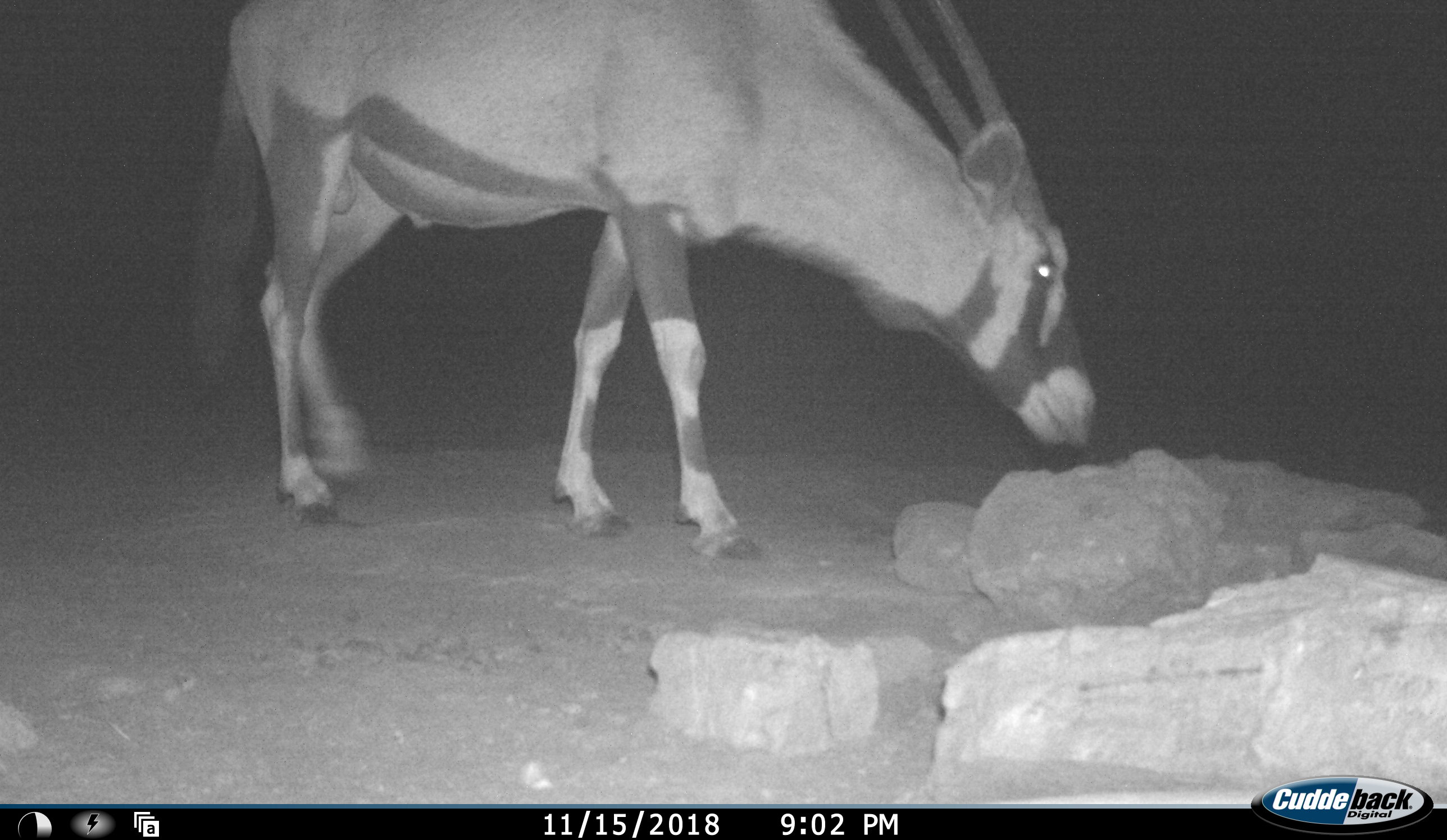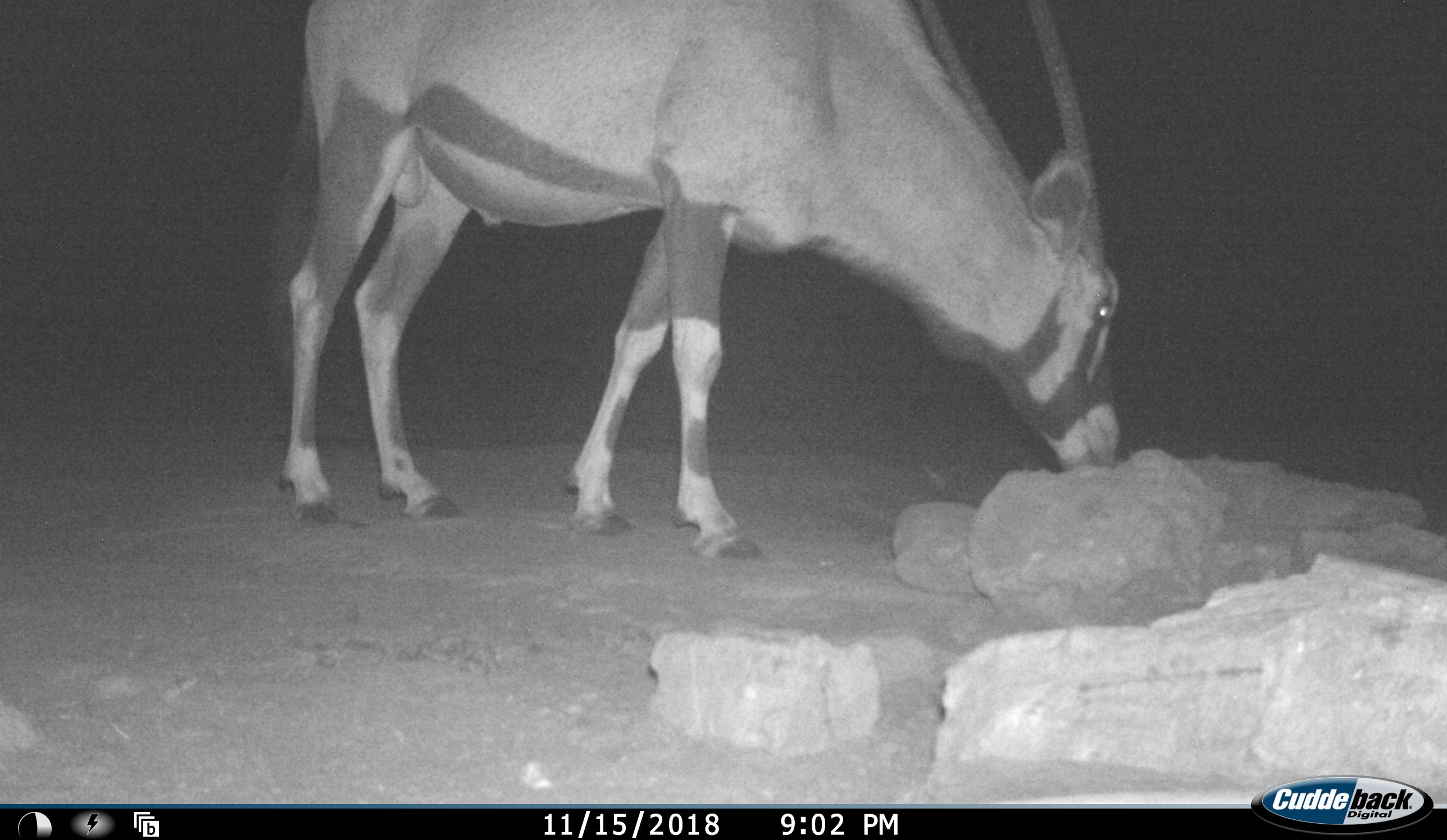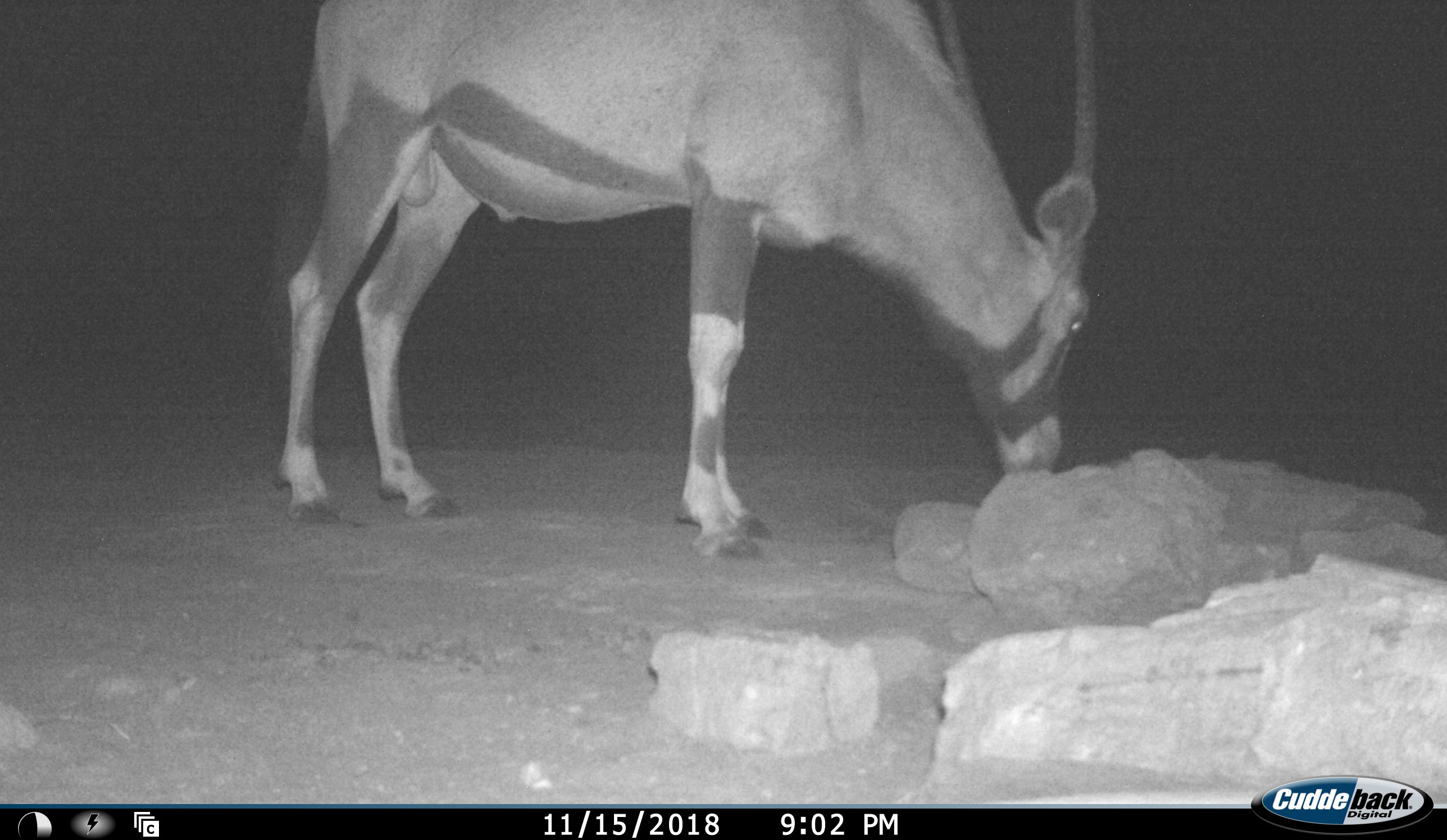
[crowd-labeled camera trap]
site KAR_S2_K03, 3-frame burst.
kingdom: Animalia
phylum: Chordata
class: Mammalia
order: Artiodactyla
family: Bovidae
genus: Oryx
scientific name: Oryx gazella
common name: gemsbok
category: oryx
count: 1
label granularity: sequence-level